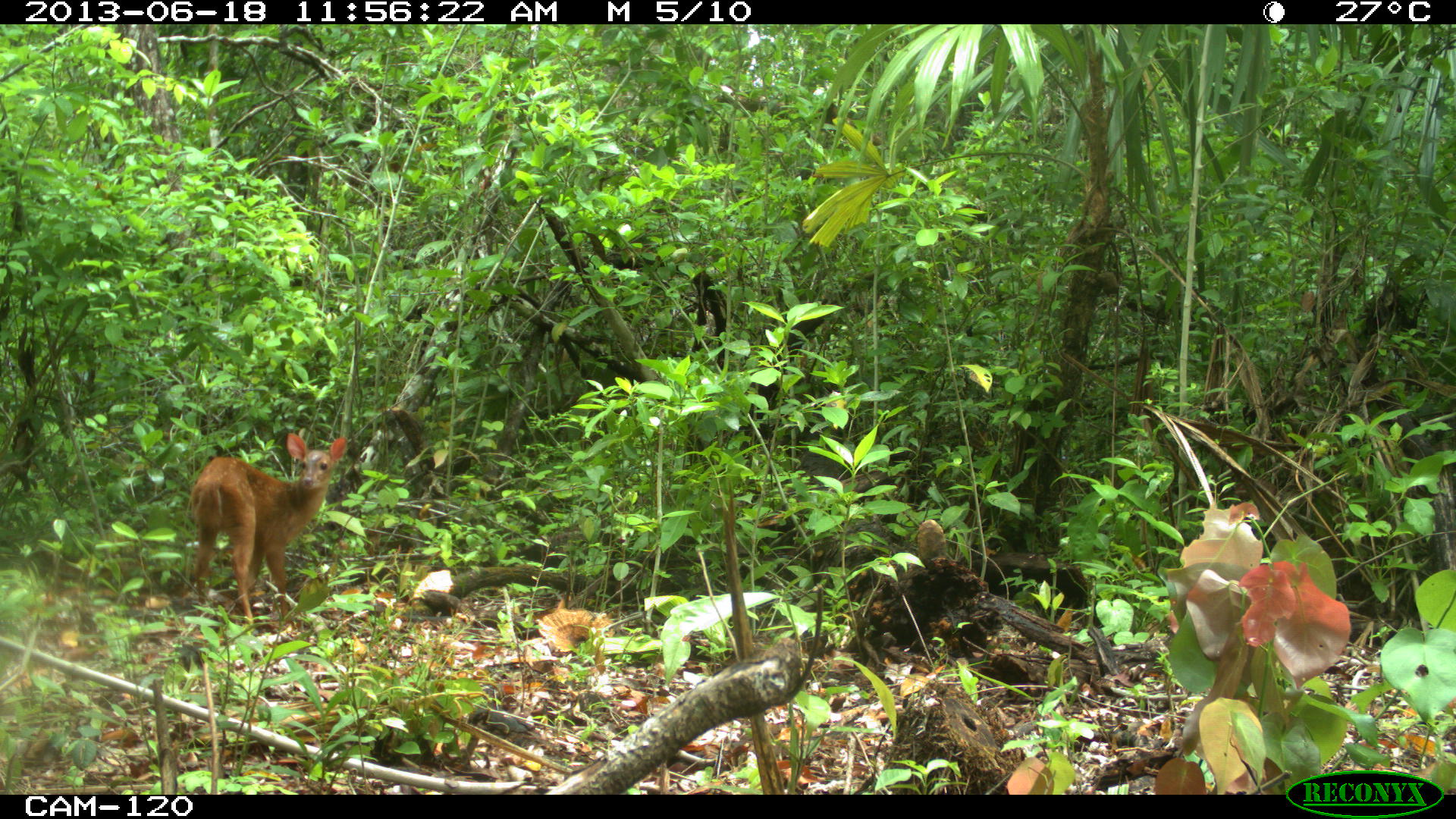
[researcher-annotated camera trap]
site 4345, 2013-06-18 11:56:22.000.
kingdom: Animalia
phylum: Chordata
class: Mammalia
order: Artiodactyla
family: Cervidae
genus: Mazama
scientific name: Mazama temama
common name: central american red brocket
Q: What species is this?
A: Mazama temama (central american red brocket).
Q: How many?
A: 2.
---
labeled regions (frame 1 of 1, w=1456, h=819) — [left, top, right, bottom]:
mazama temama: [187, 431, 347, 624]